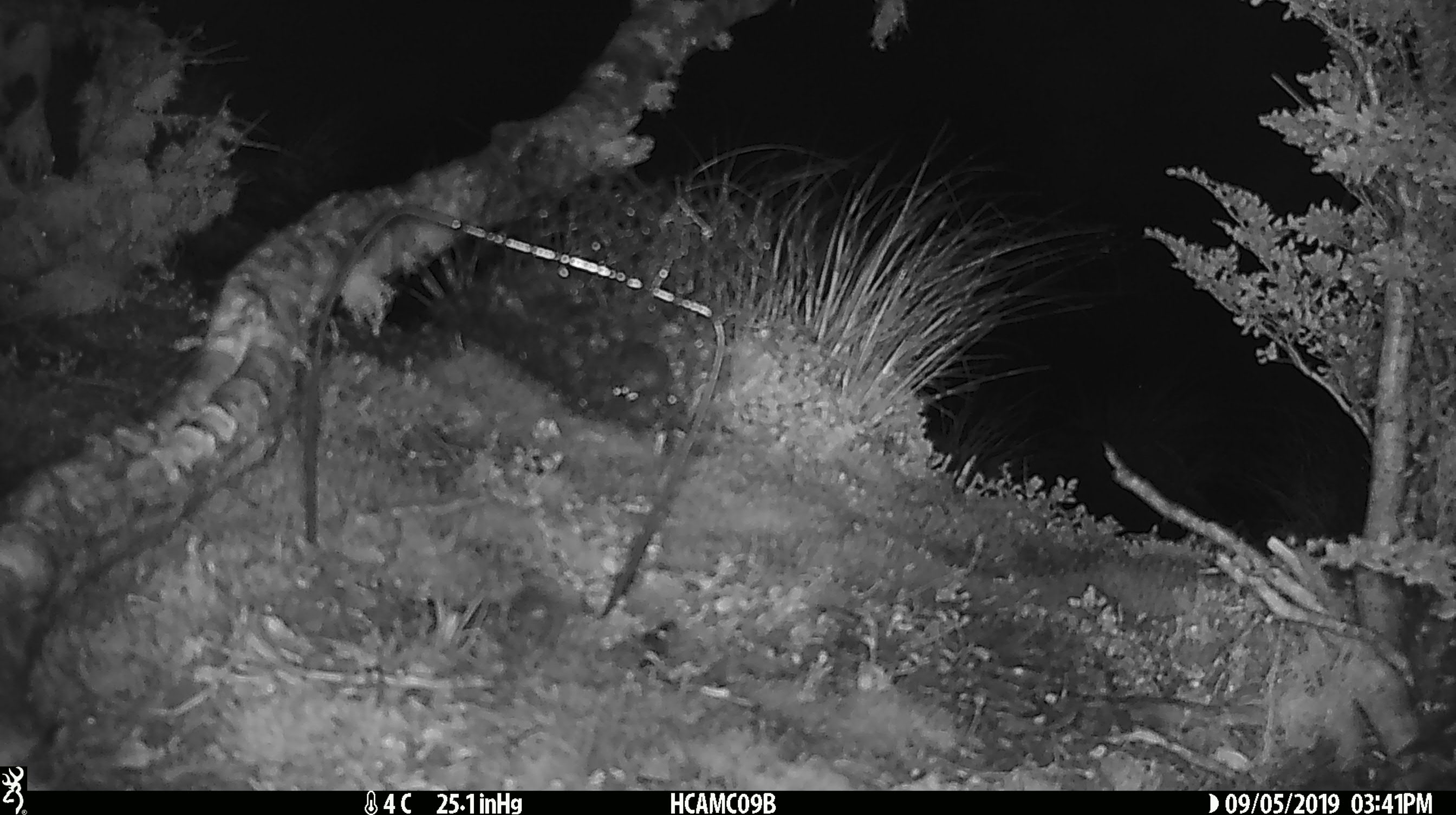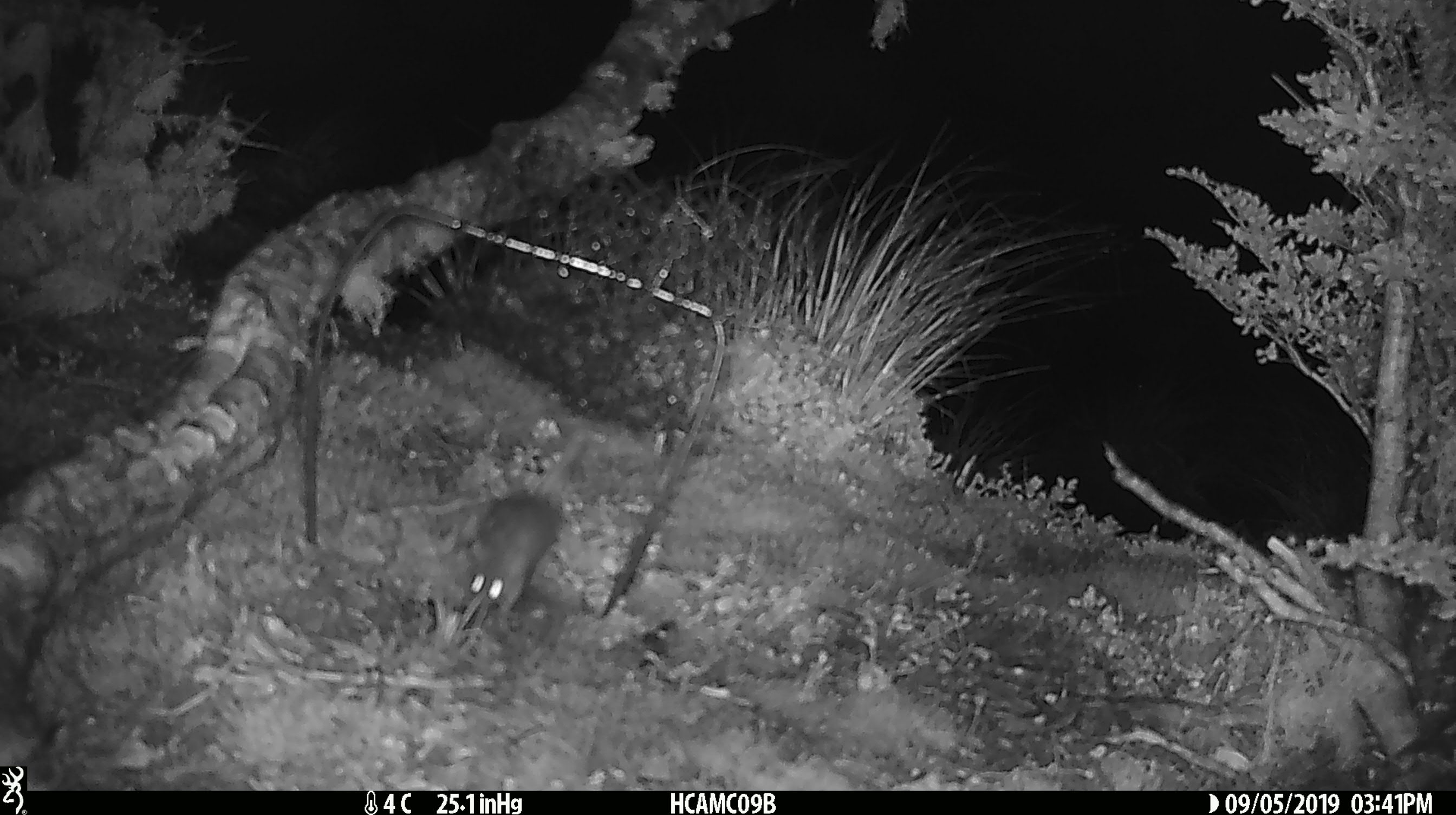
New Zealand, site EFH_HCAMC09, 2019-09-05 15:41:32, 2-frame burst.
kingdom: Animalia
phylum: Chordata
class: Mammalia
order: Rodentia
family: Muridae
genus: Mus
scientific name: Mus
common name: mouse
Mouse (Mus).